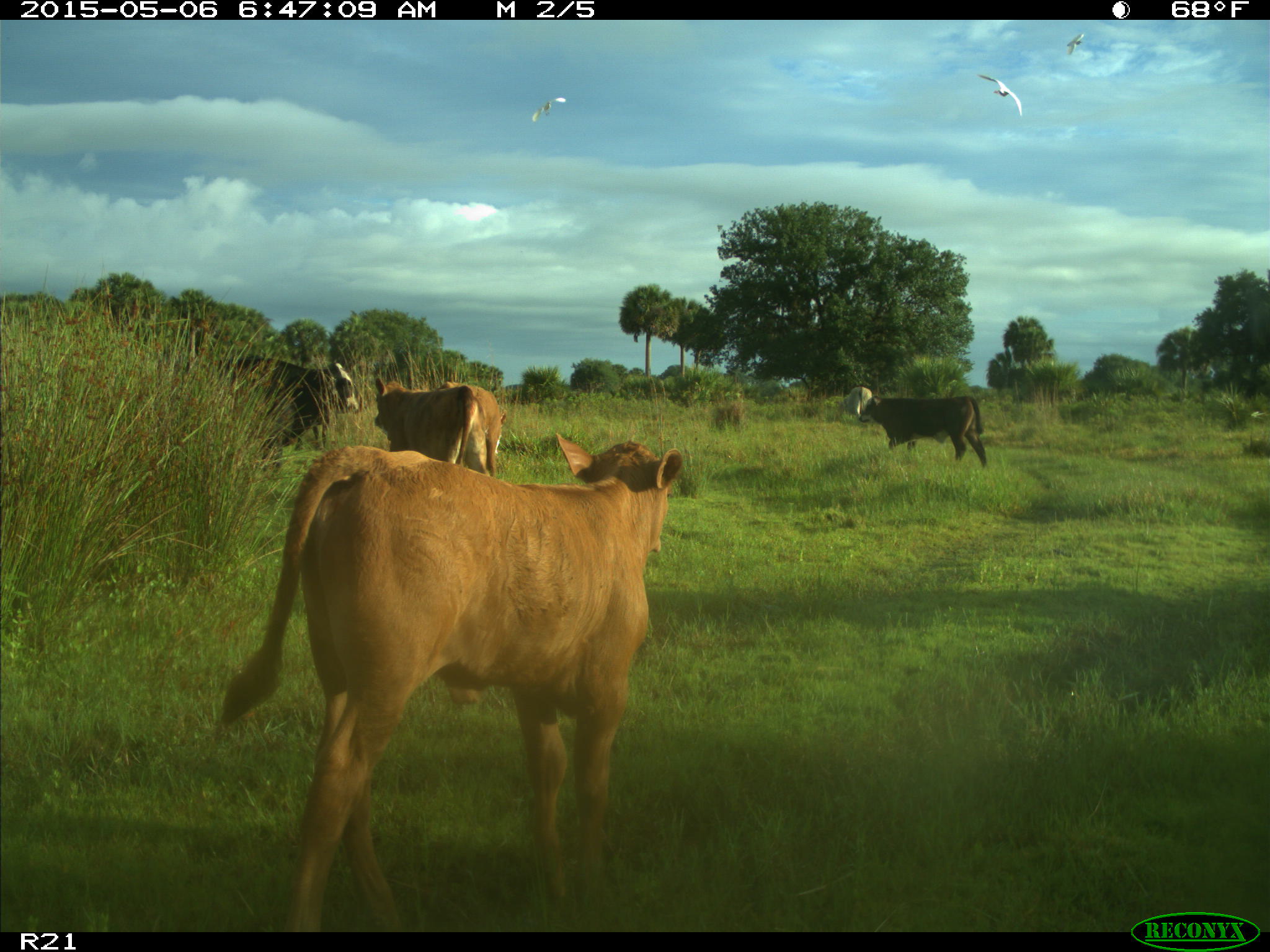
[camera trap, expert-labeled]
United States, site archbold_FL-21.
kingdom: Animalia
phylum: Chordata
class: Mammalia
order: Artiodactyla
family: Bovidae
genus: Bos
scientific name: Bos taurus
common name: domestic cow